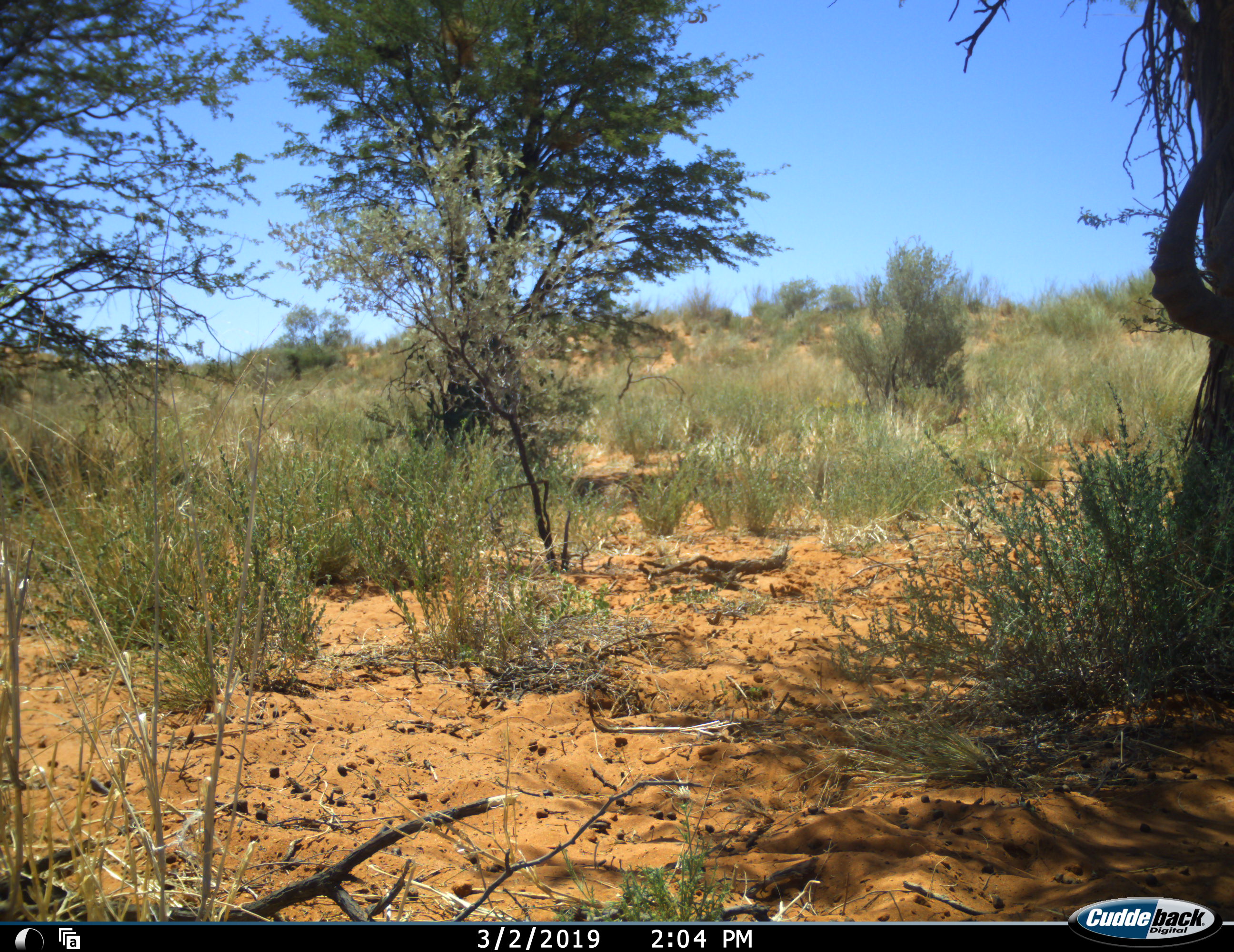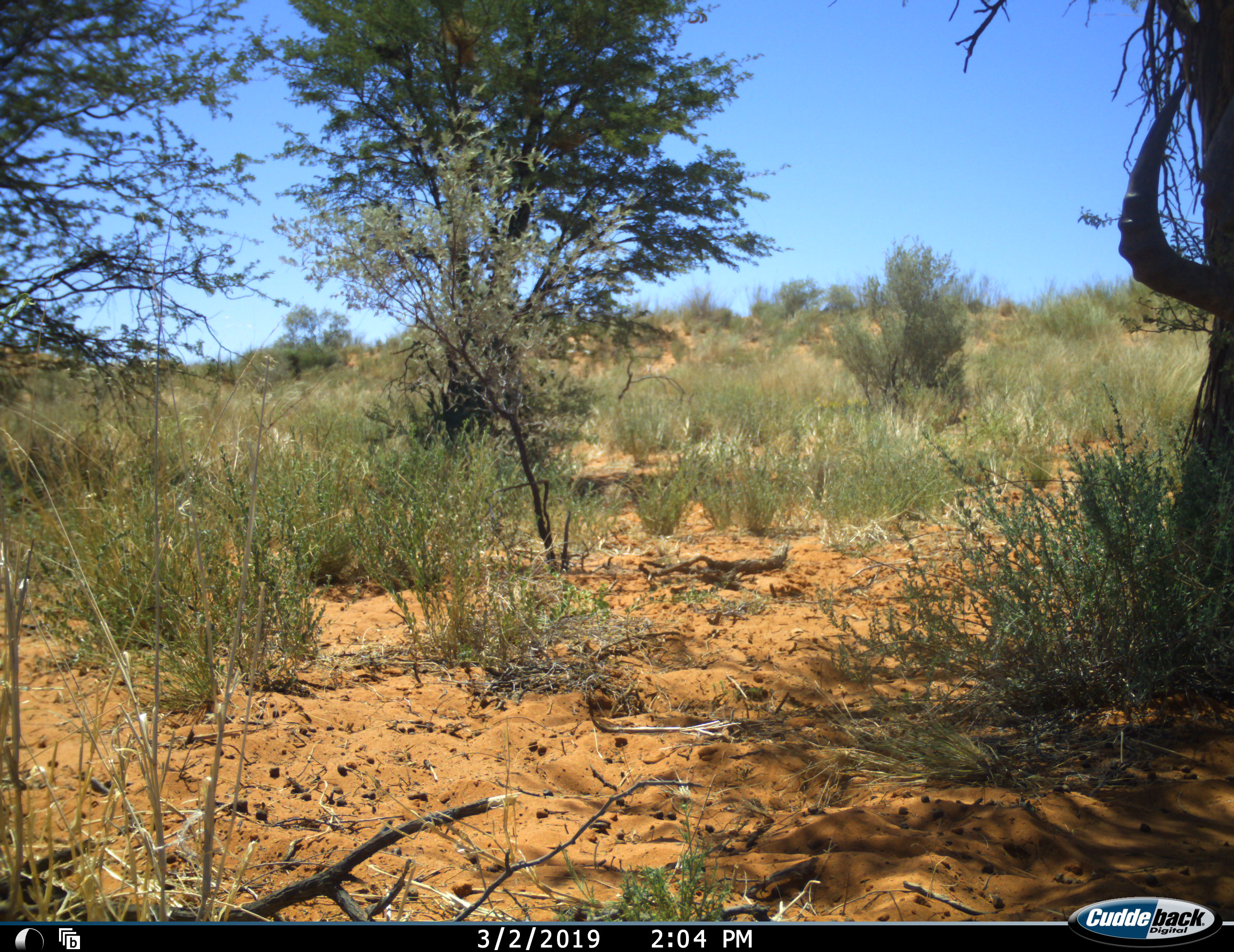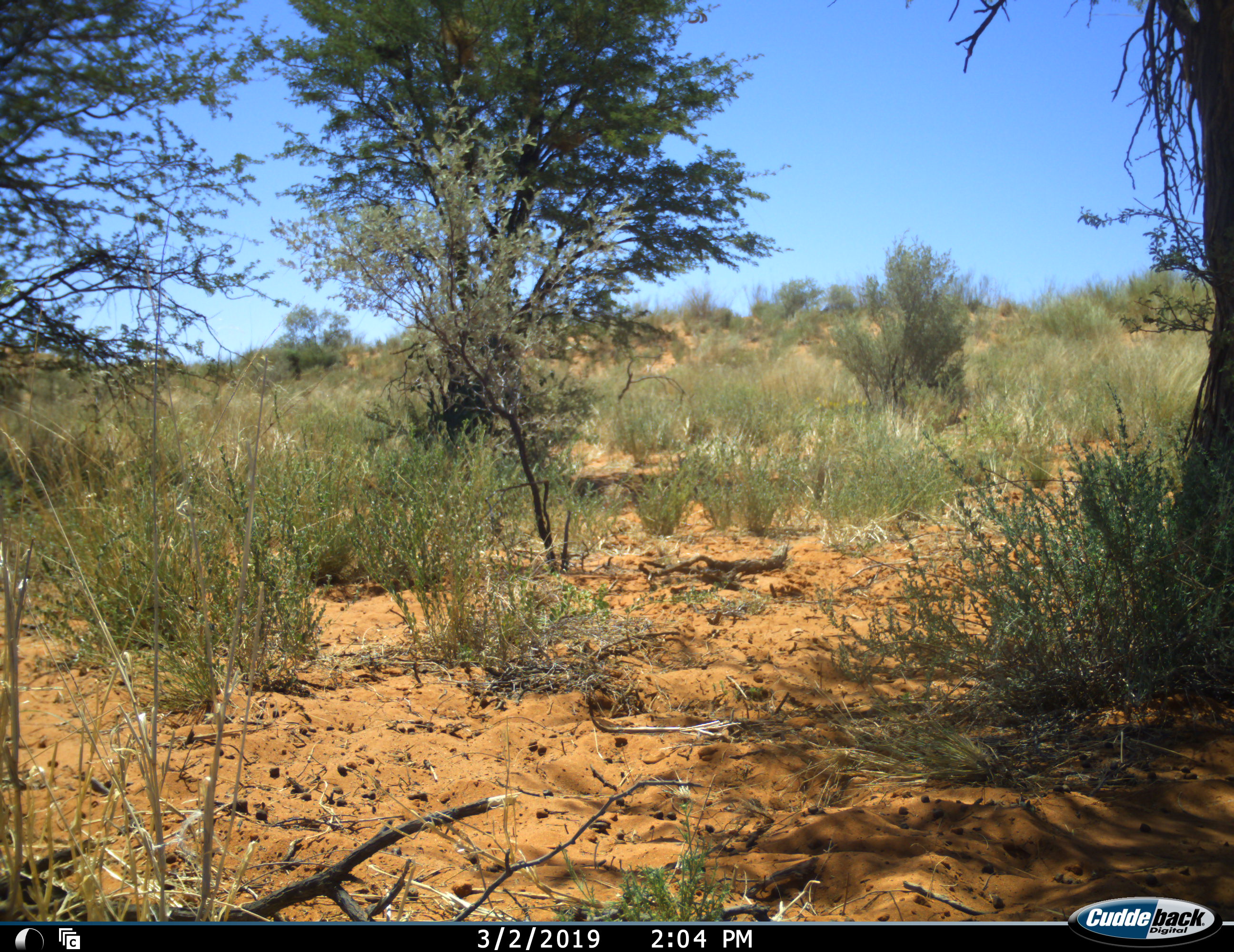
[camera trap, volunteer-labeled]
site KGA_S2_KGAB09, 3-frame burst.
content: unidentified animal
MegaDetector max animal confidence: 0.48